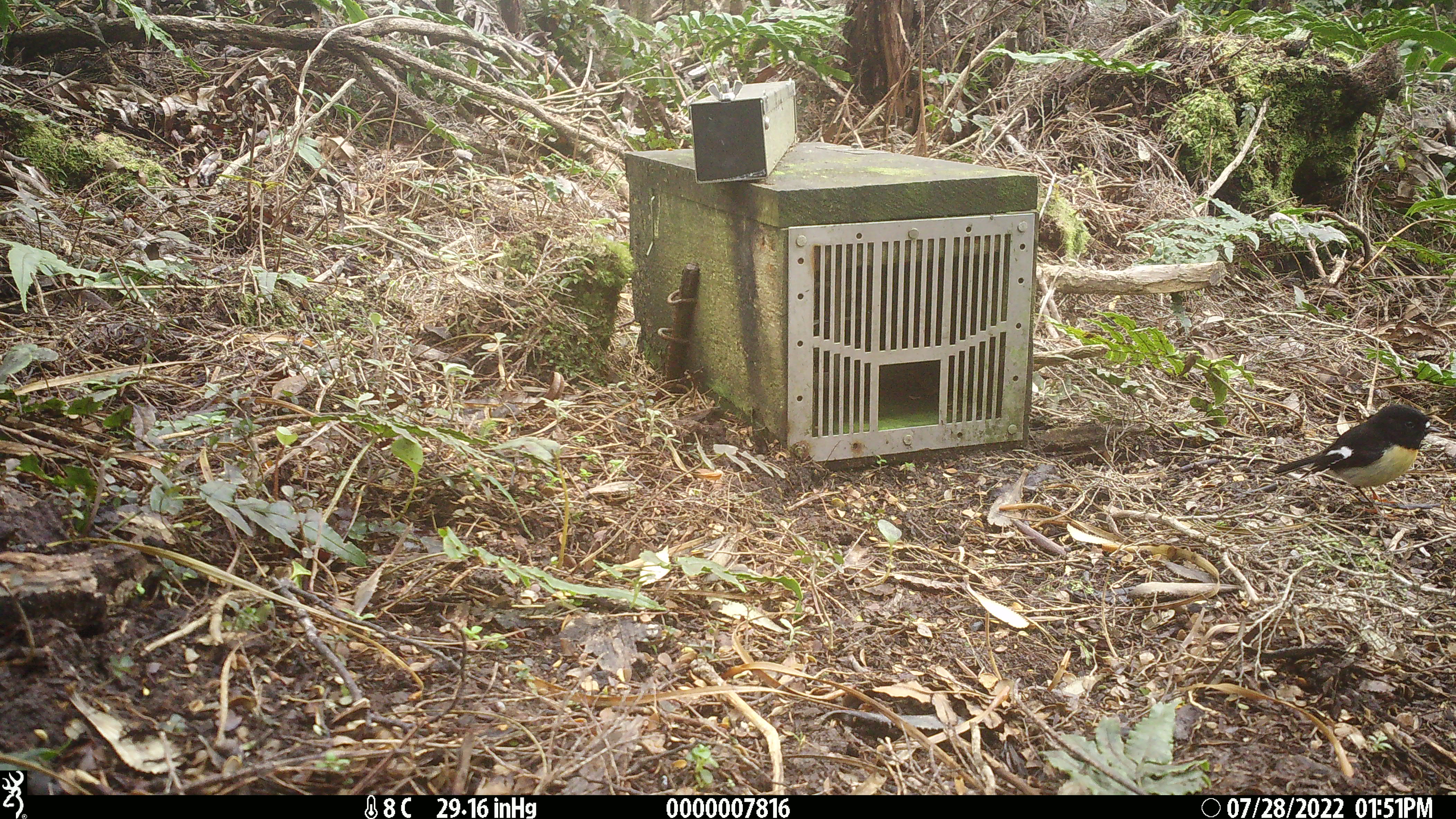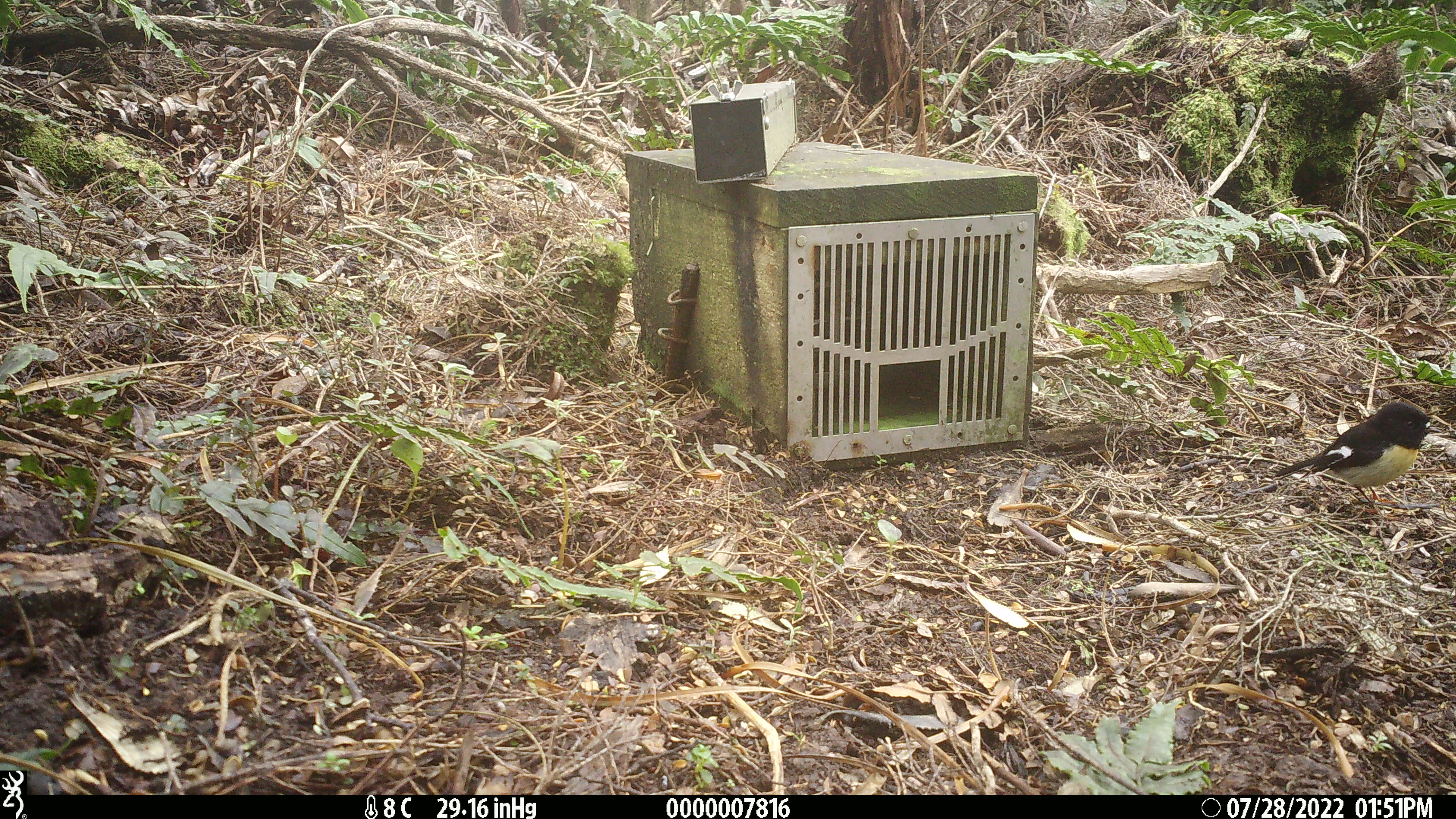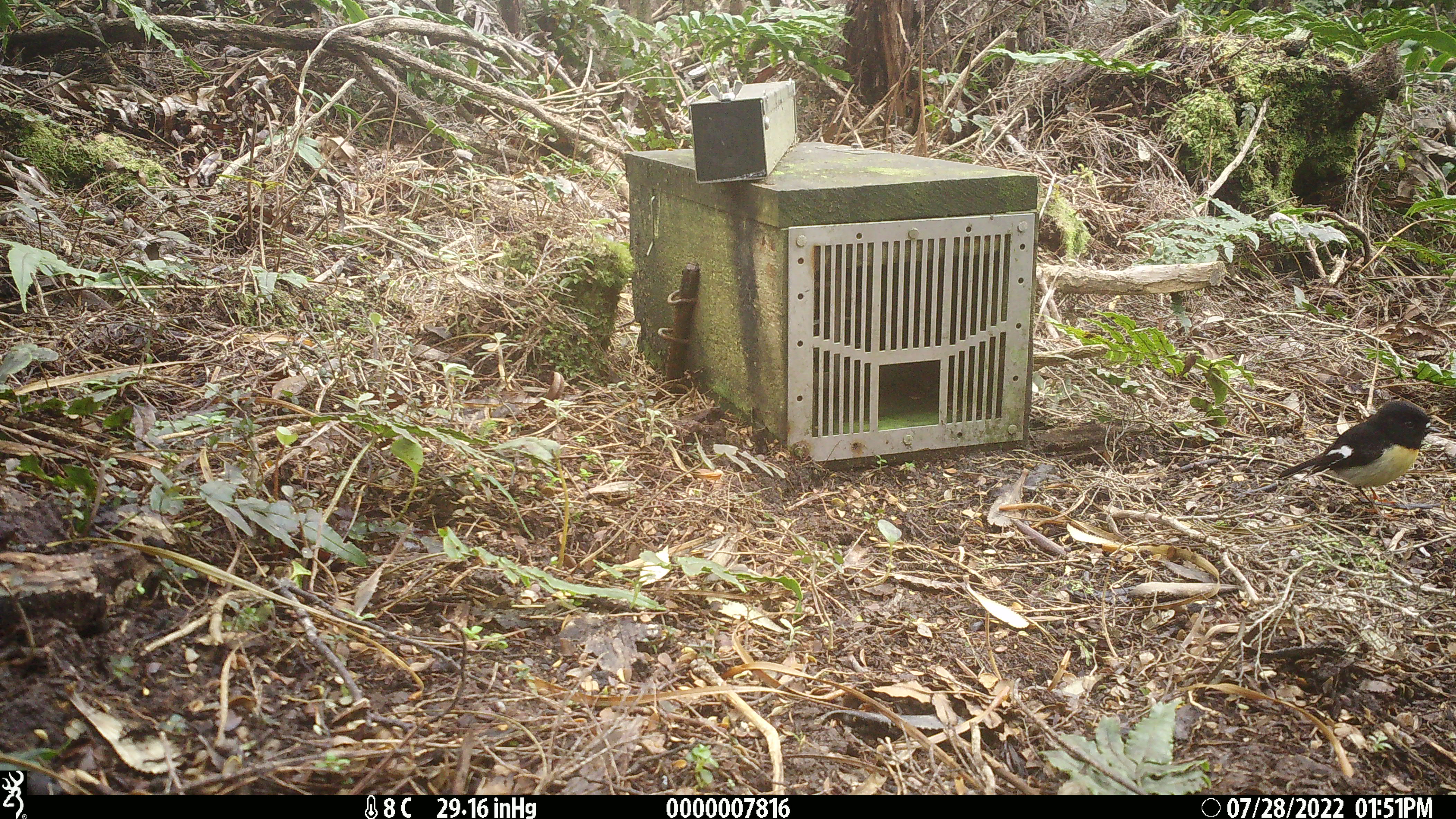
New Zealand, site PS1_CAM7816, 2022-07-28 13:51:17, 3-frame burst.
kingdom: Animalia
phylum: Chordata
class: Aves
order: Passeriformes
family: Petroicidae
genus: Petroica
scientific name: Petroica macrocephala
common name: tomtit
Tomtit (Petroica macrocephala).